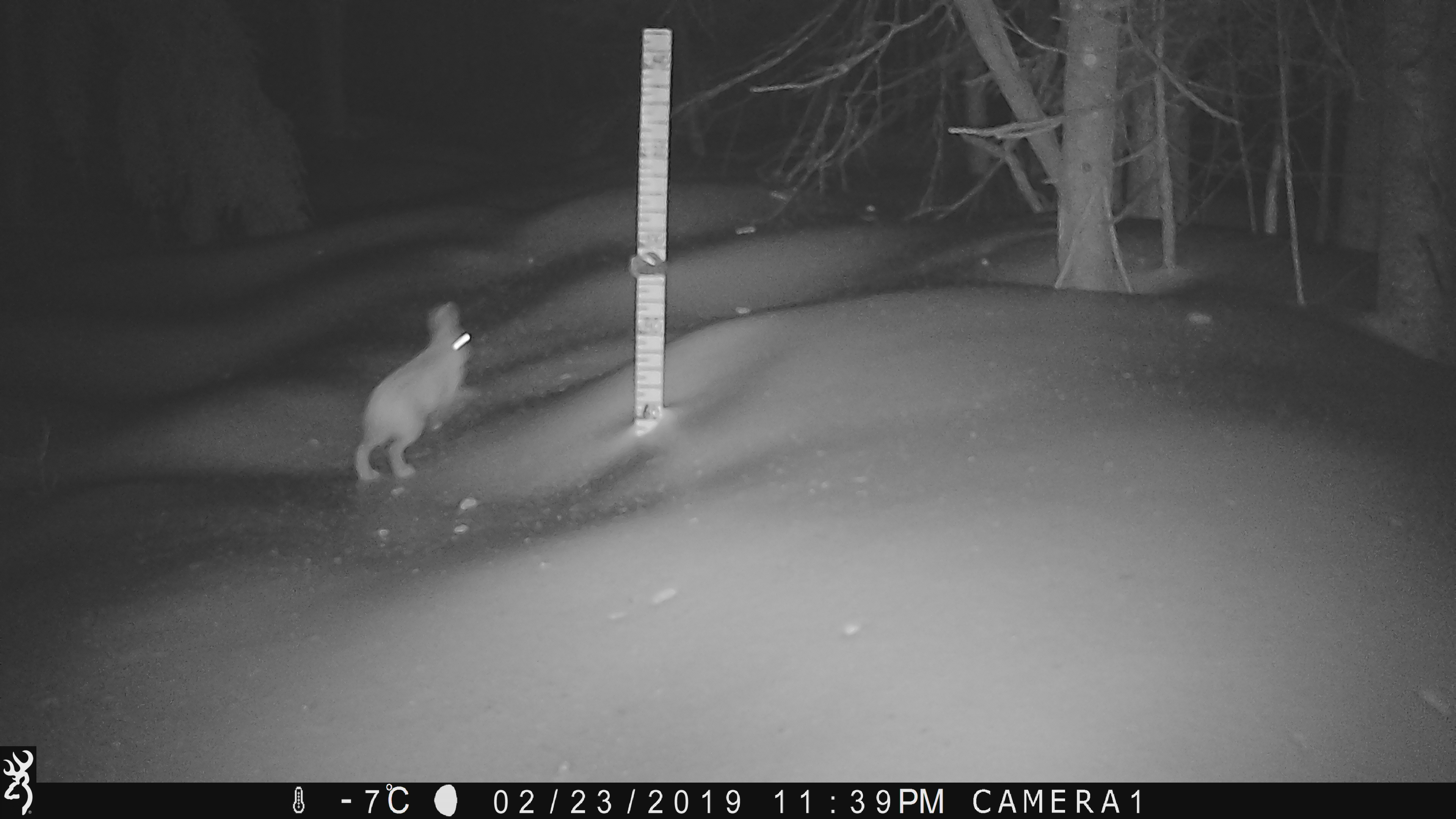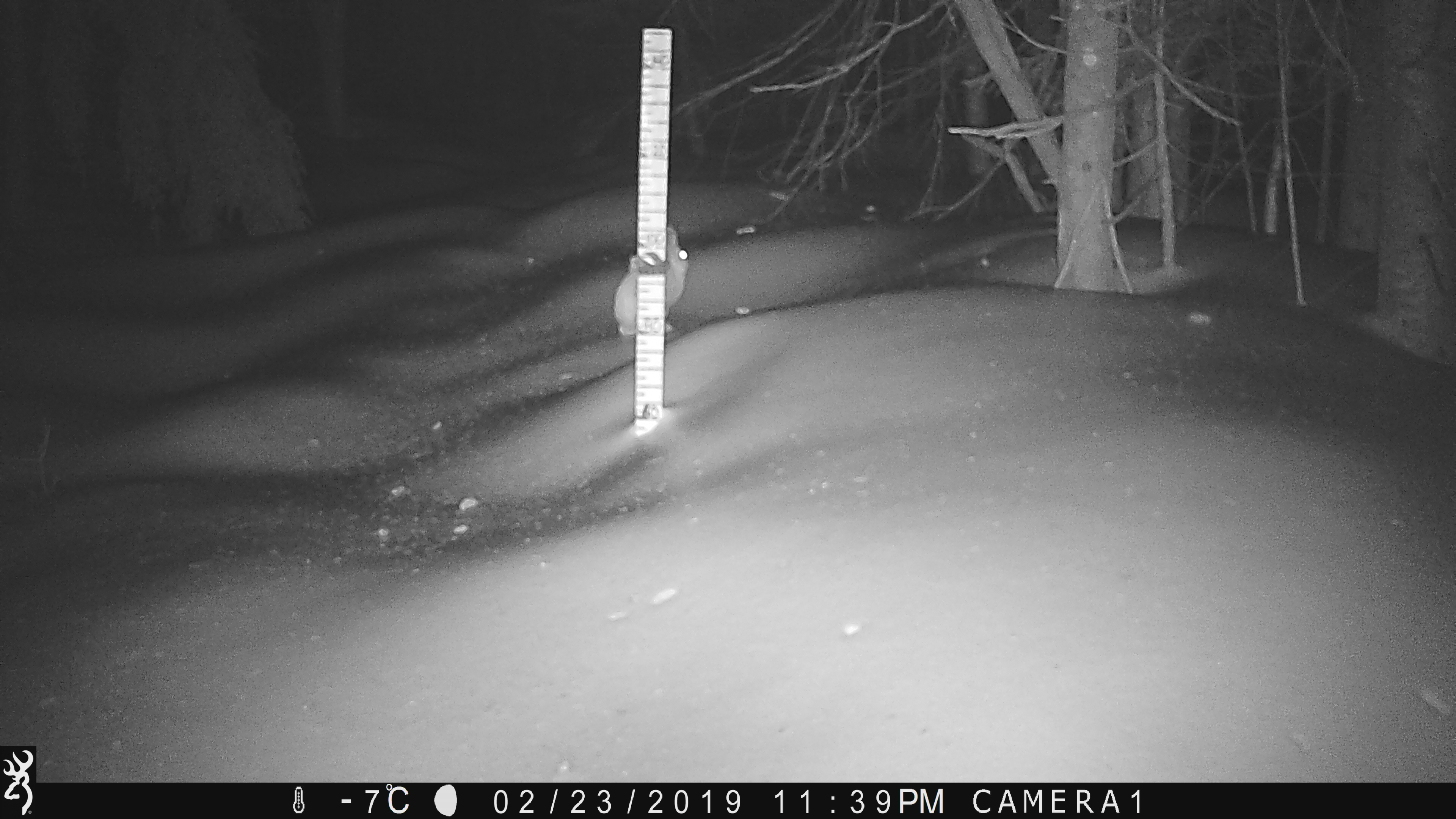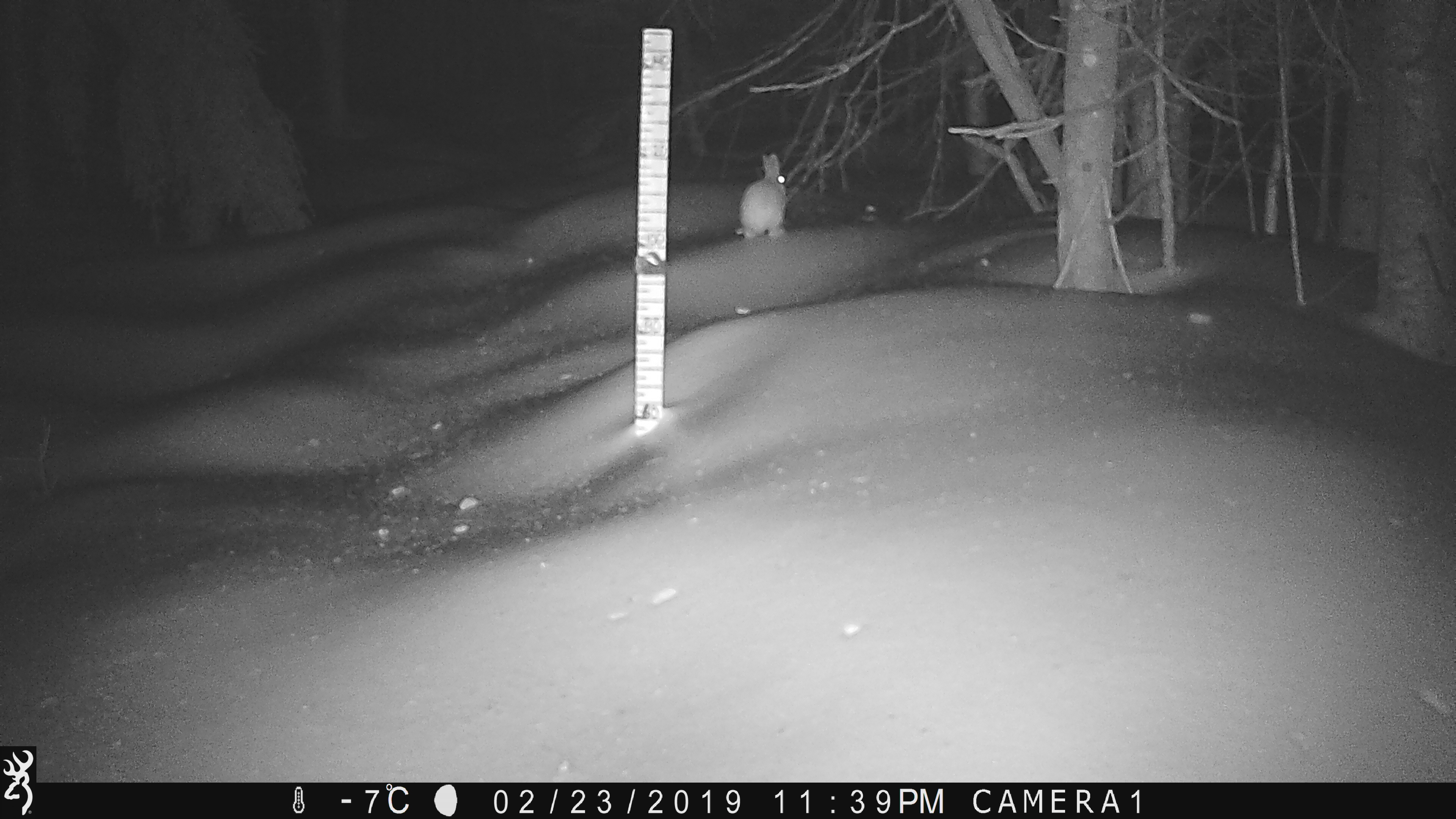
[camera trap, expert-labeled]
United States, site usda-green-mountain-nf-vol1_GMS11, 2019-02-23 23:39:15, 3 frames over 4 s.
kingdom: Animalia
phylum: Chordata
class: Mammalia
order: Lagomorpha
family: Leporidae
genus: Lepus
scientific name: Lepus americanus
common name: snowshoe hare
Snowshoe hare (Lepus americanus).